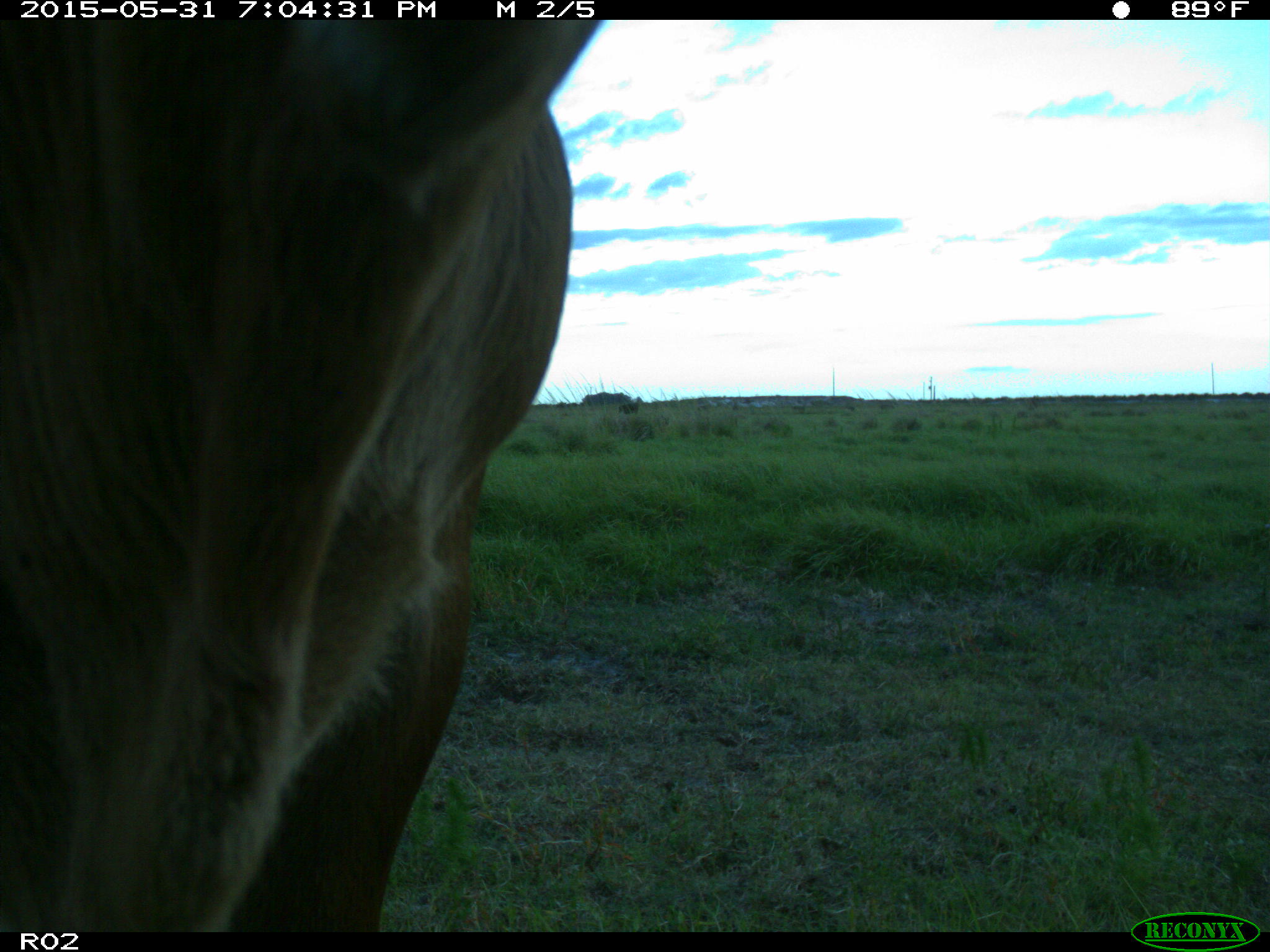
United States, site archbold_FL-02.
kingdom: Animalia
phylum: Chordata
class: Mammalia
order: Artiodactyla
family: Bovidae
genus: Bos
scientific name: Bos taurus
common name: domestic cow